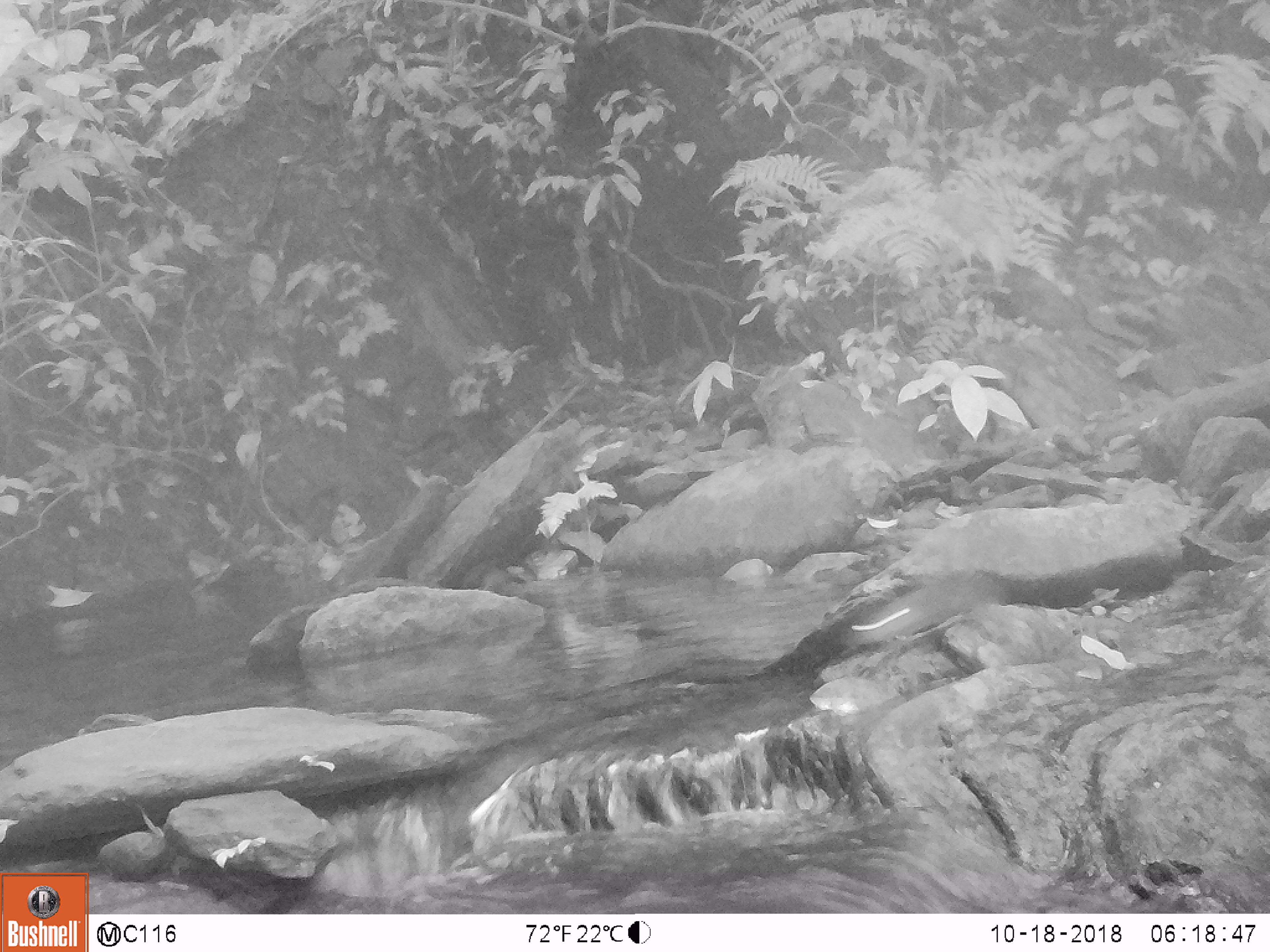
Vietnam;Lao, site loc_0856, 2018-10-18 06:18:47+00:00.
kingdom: Animalia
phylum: Chordata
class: Mammalia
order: Rodentia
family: Sciuridae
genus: Dremomys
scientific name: Dremomys rufigenis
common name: red-cheeked squirrel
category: red cheeked squirrel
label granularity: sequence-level